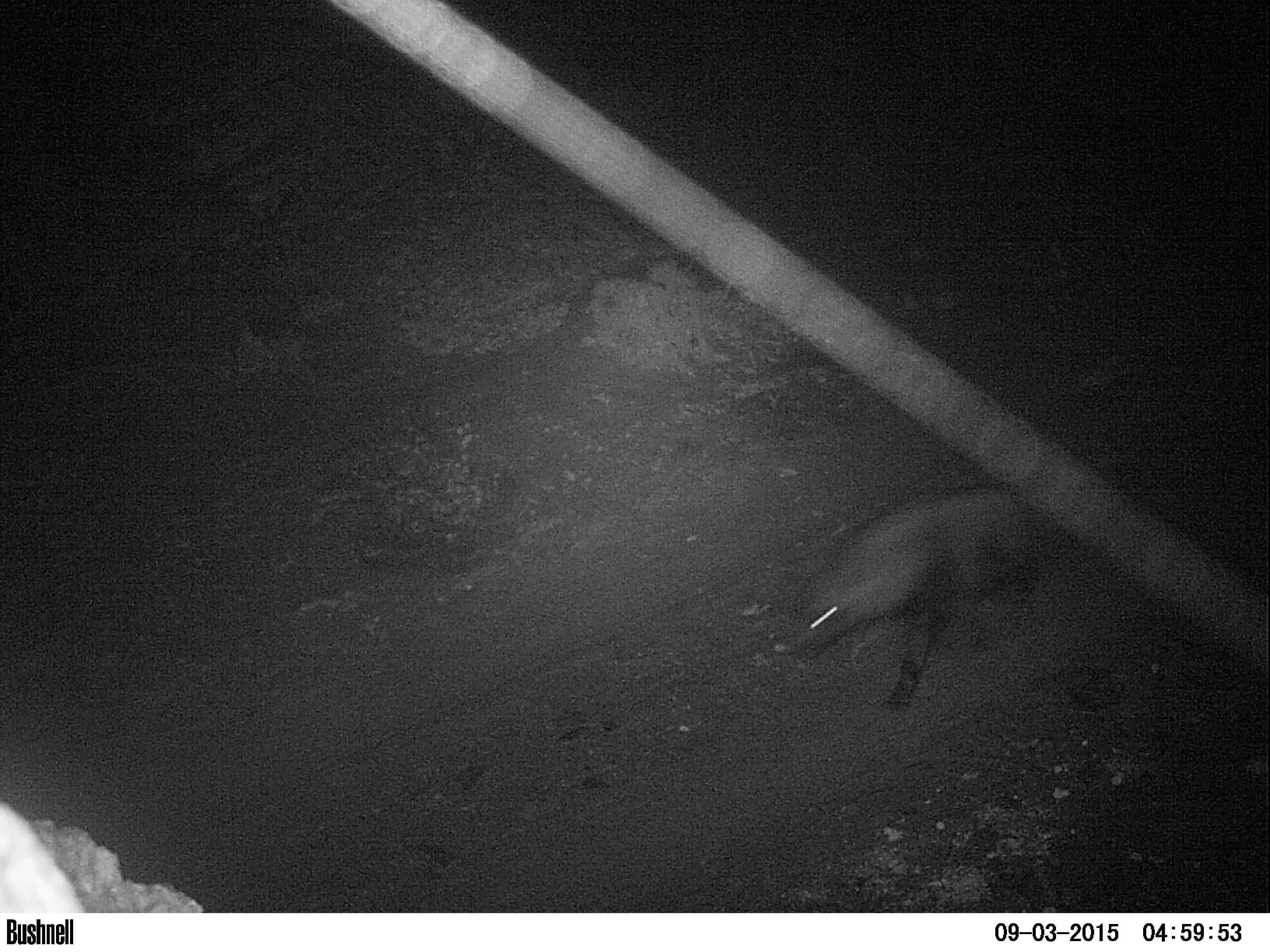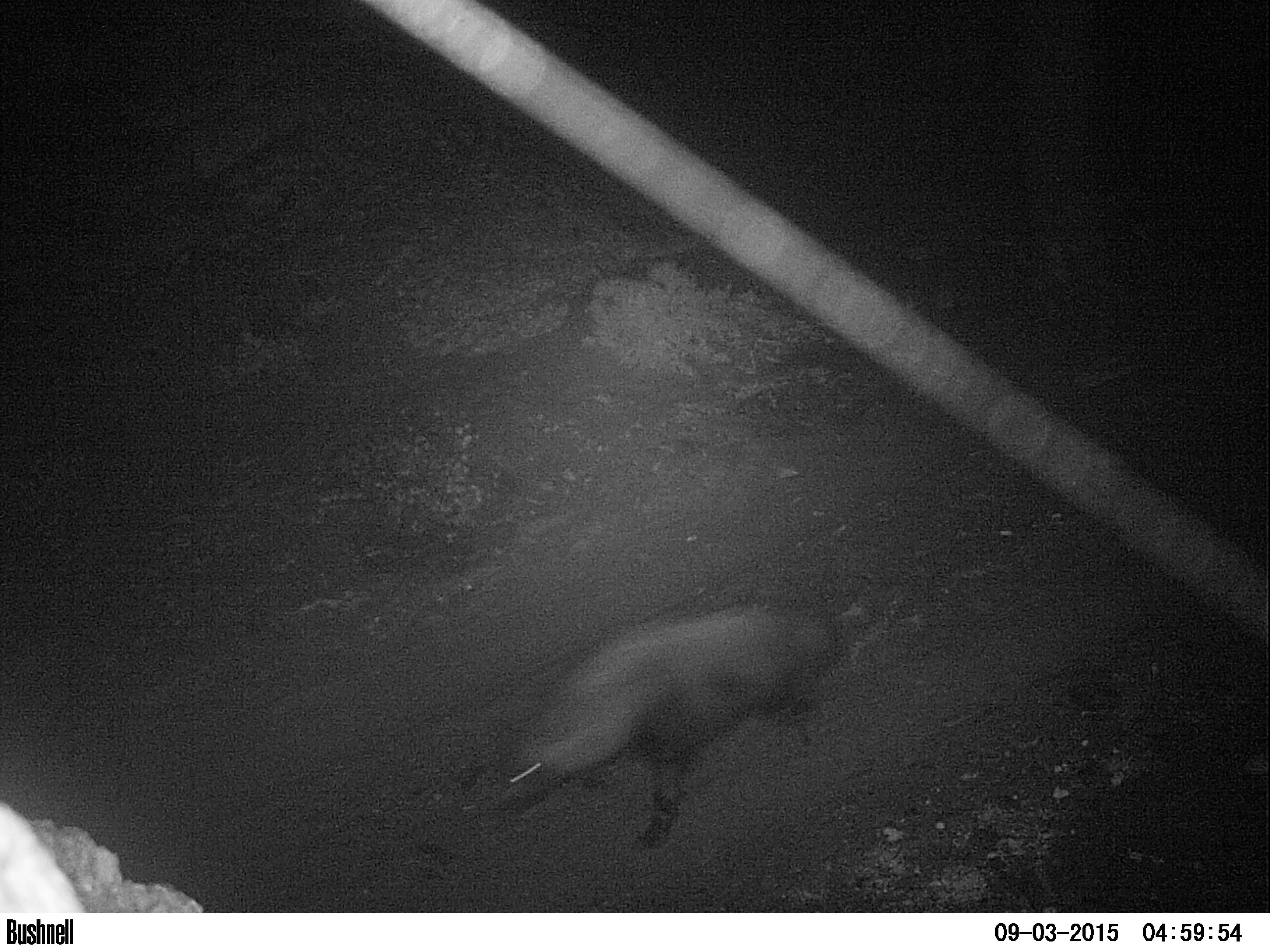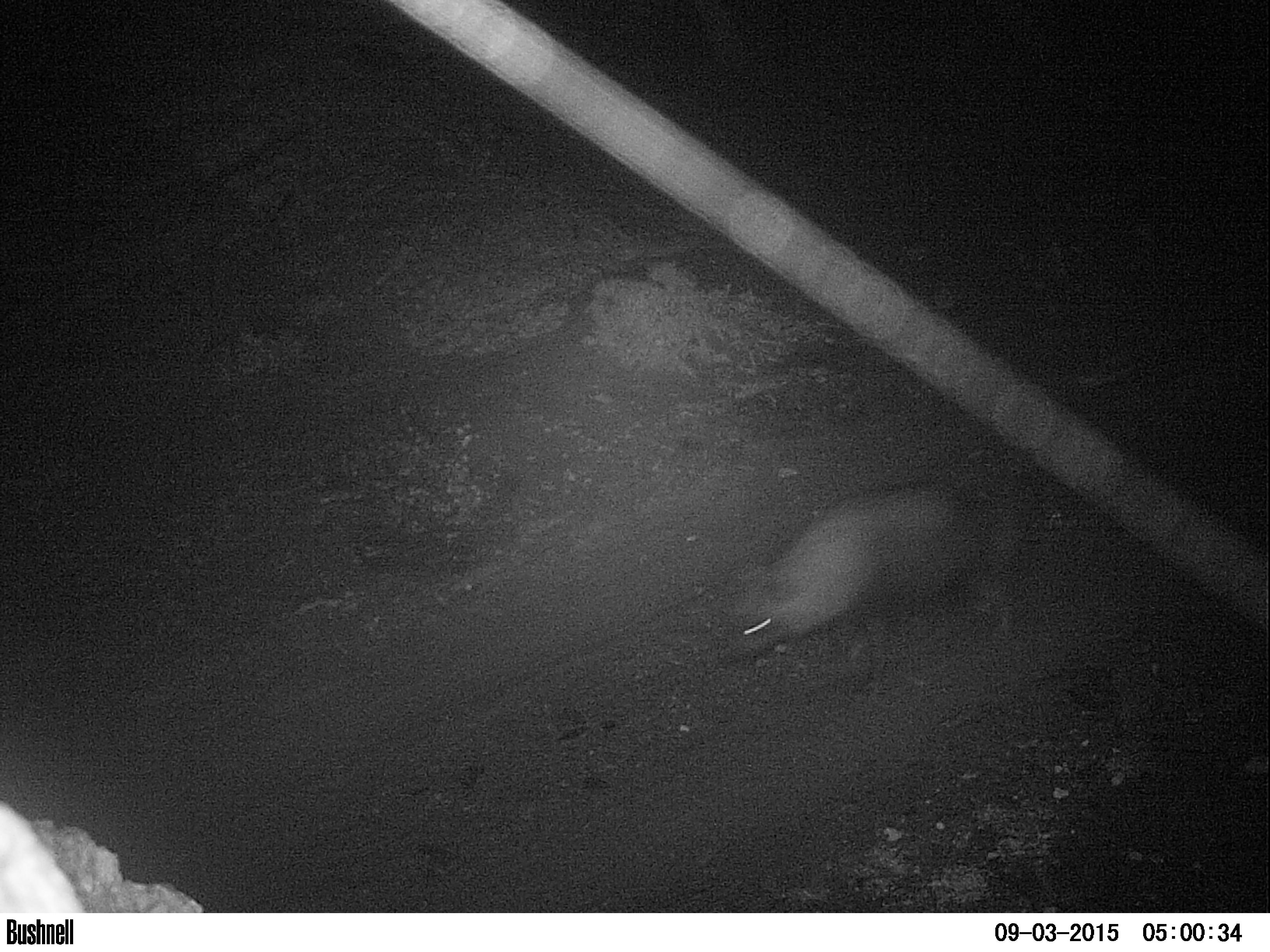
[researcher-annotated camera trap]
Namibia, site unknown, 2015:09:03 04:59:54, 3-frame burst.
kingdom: Animalia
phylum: Chordata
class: Mammalia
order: Carnivora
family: Hyaenidae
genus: Parahyaena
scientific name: Parahyaena brunnea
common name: brown hyena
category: hyaena brunnea